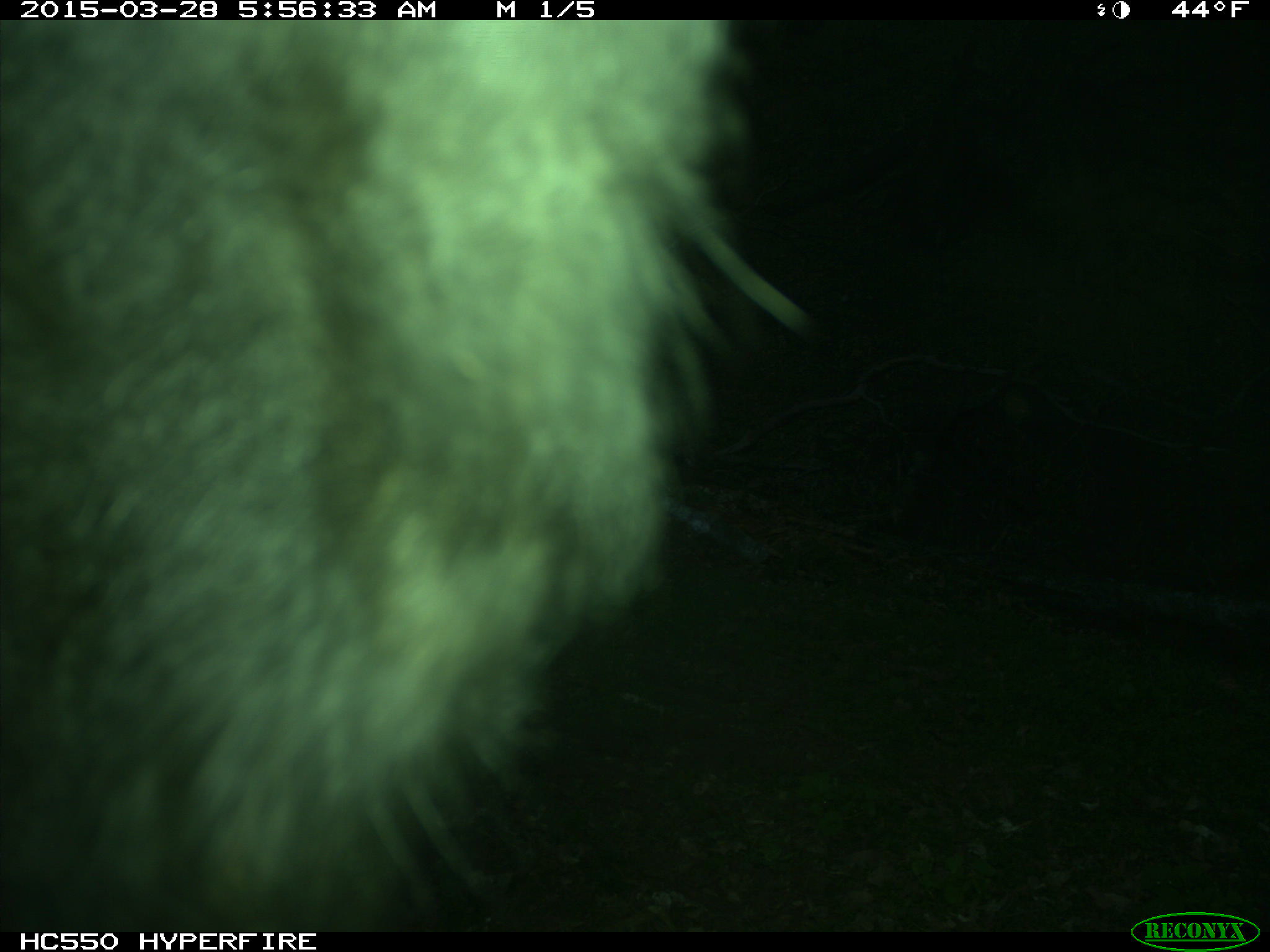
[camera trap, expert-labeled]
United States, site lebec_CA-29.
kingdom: Animalia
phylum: Chordata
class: Mammalia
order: Artiodactyla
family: Bovidae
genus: Bos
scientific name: Bos taurus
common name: domestic cow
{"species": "Bos taurus (domestic cow)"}